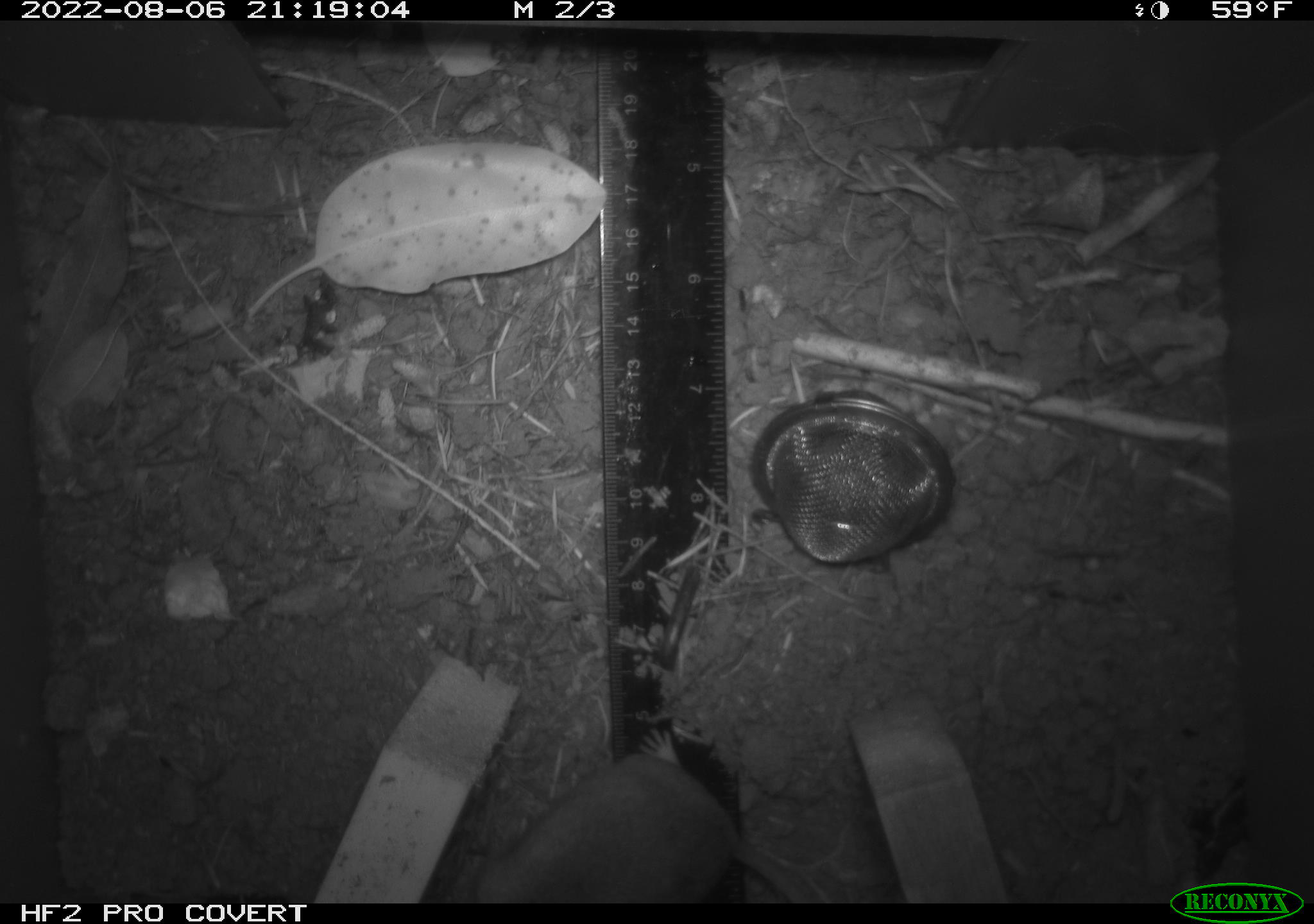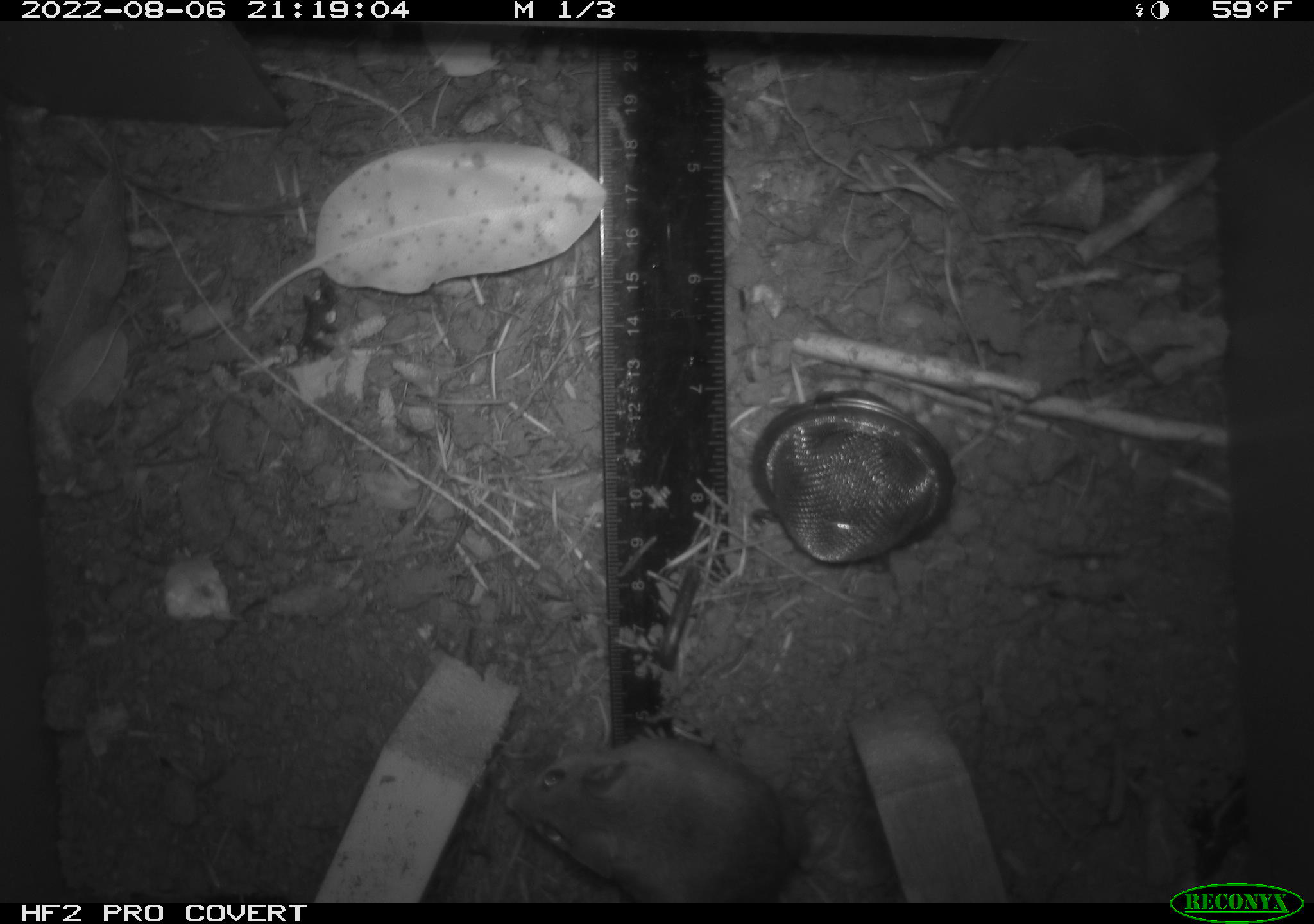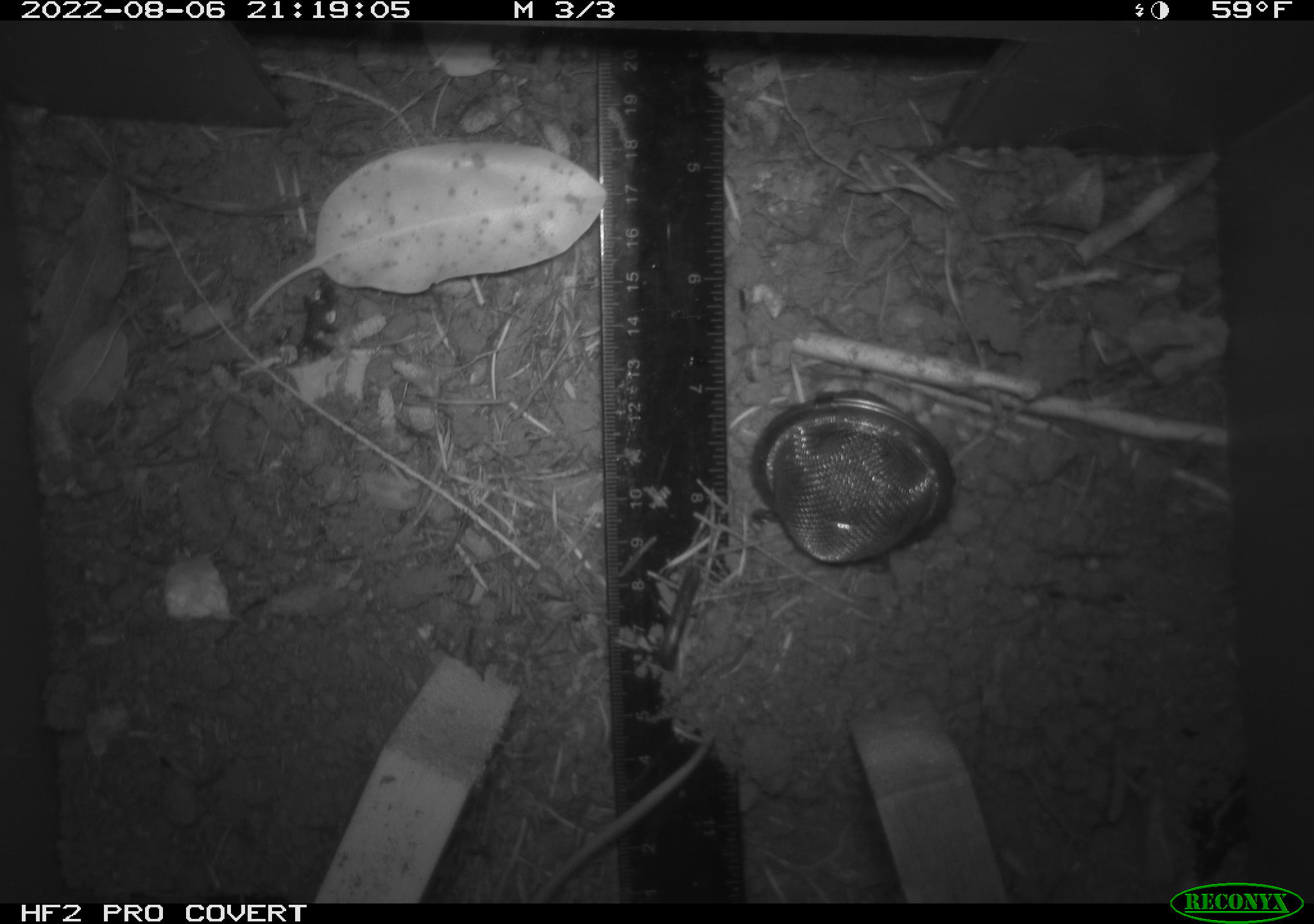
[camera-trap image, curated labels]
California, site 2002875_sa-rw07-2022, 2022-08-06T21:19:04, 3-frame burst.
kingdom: Animalia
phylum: Chordata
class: Mammalia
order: Rodentia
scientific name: Rodentia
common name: mouse species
Mouse species (Rodentia).